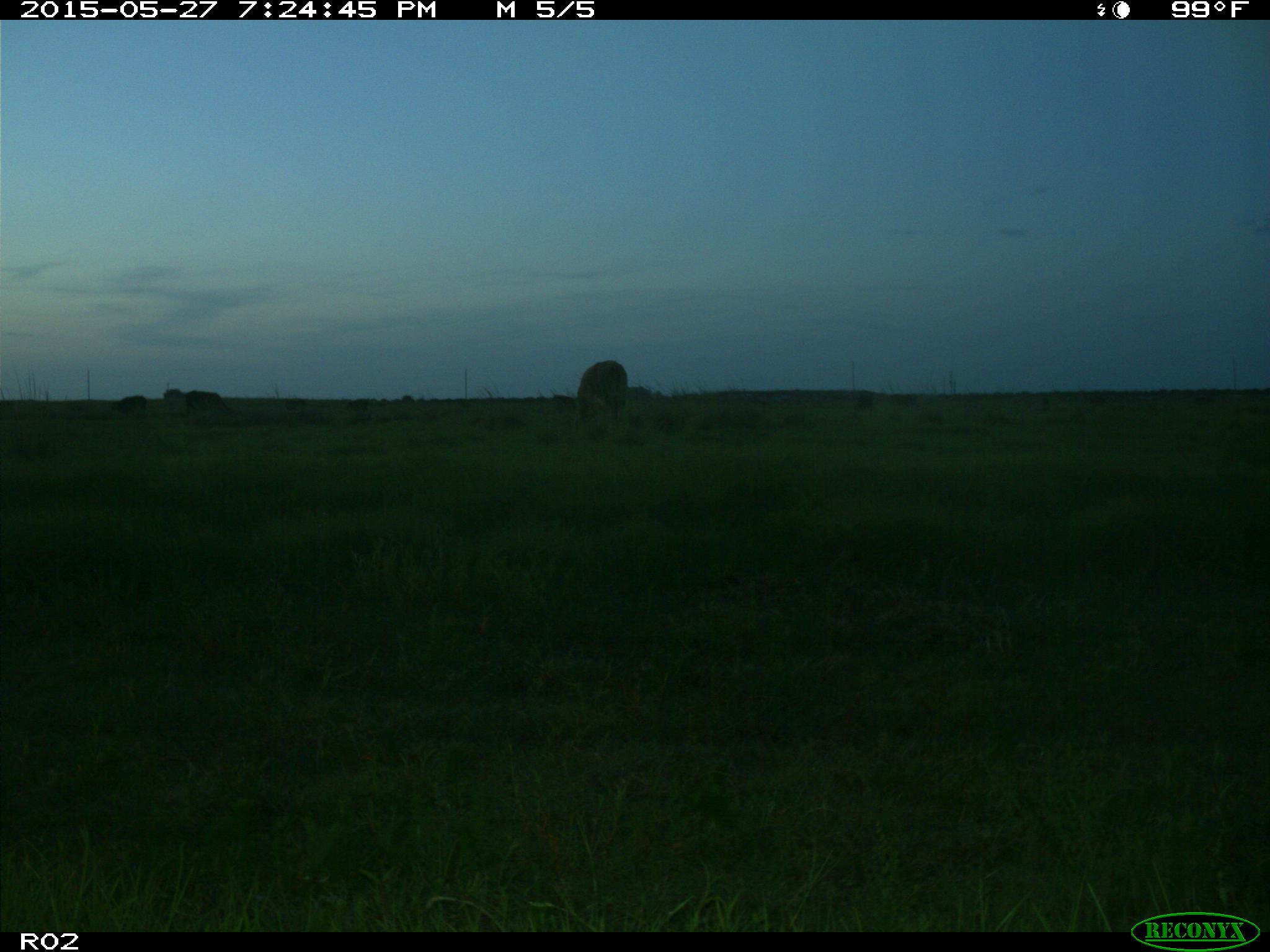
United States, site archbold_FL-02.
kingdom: Animalia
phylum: Chordata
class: Mammalia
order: Artiodactyla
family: Bovidae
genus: Bos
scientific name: Bos taurus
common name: domestic cow